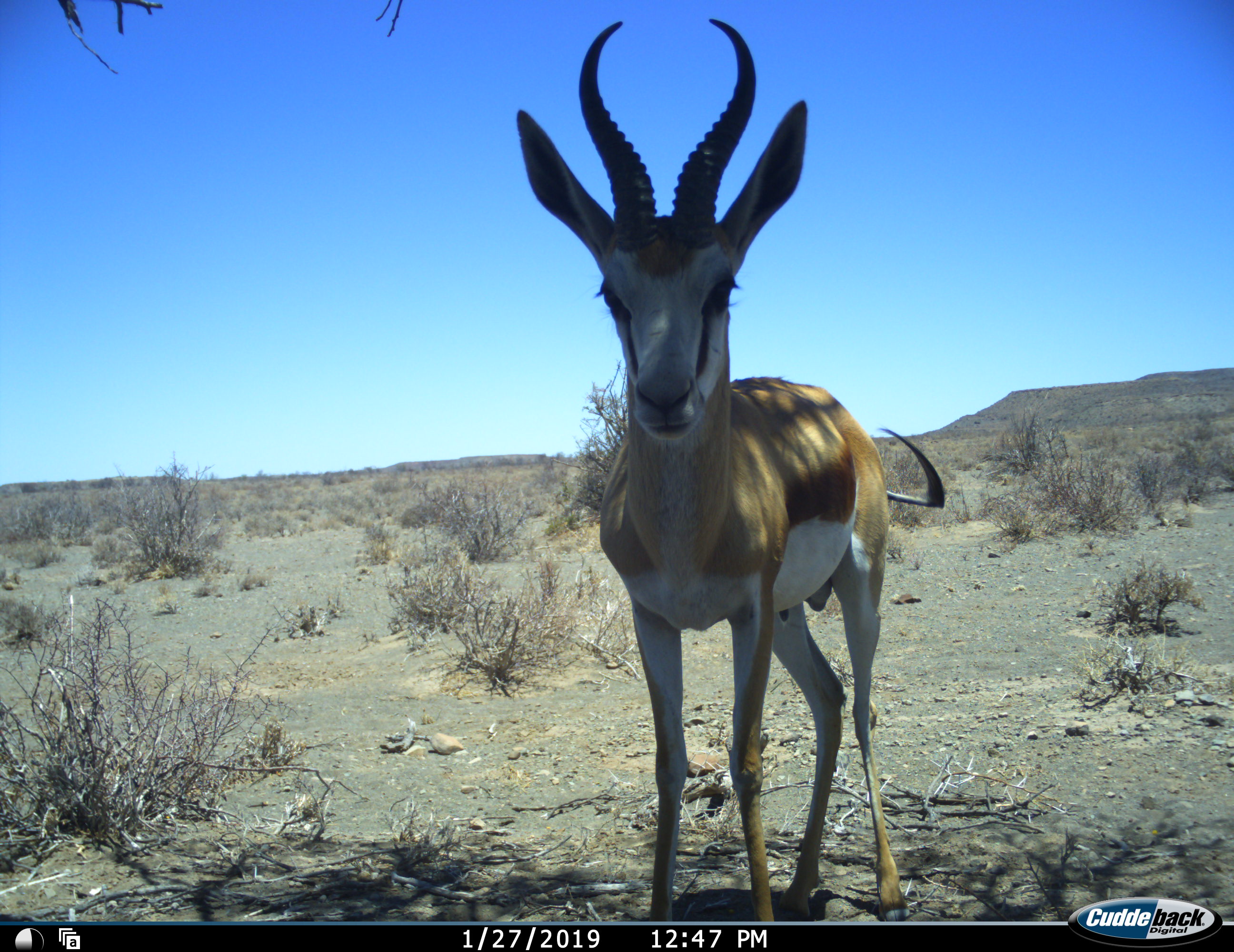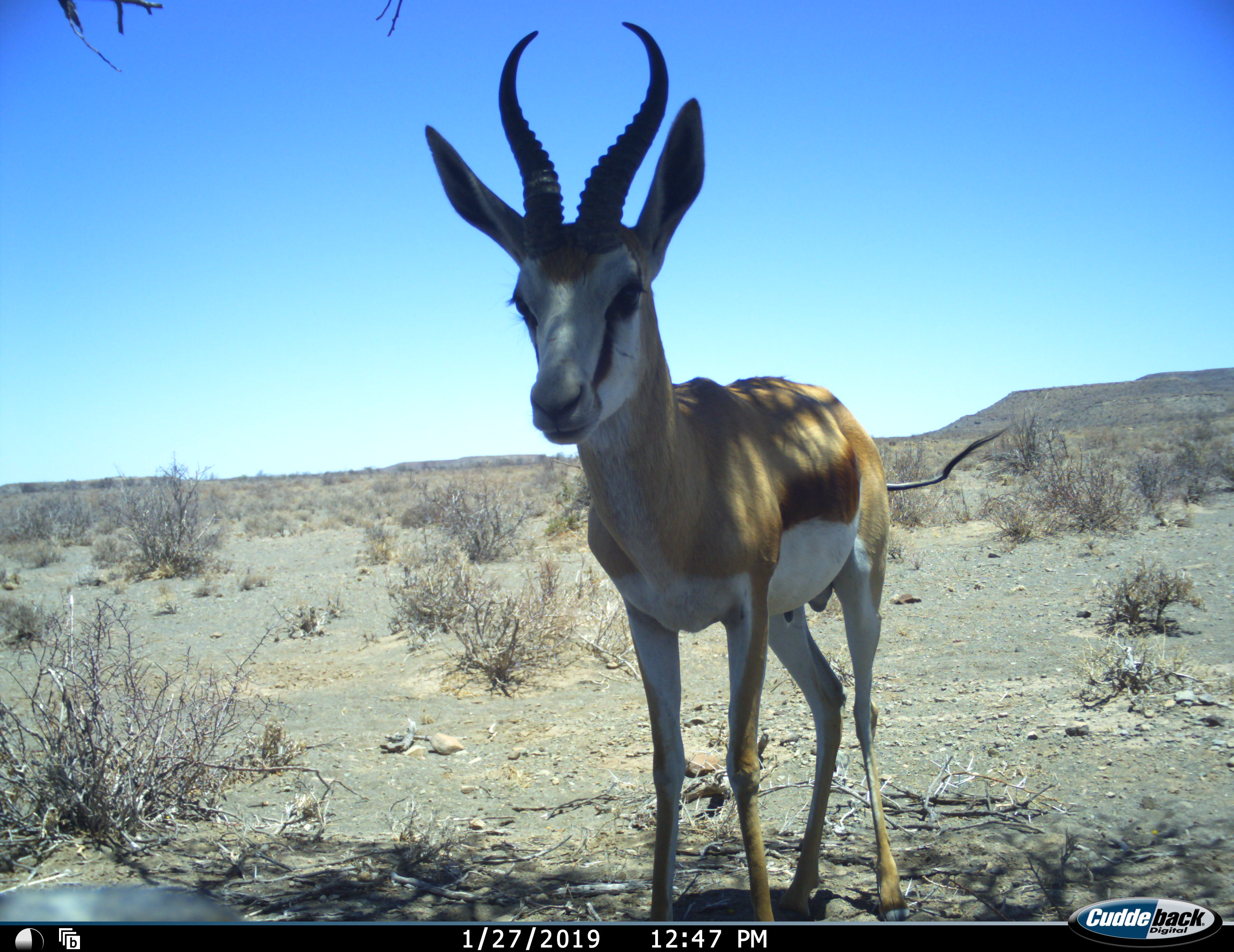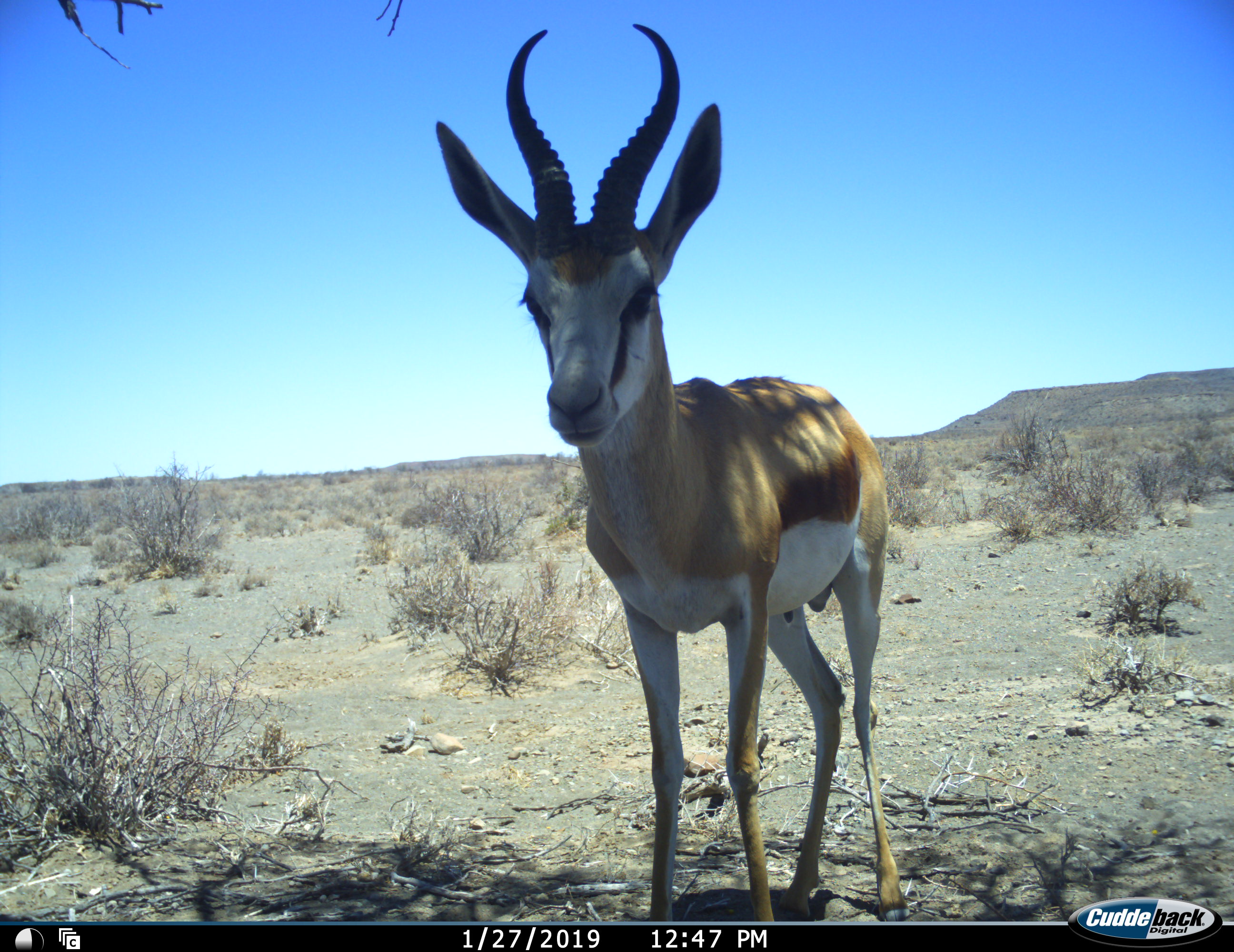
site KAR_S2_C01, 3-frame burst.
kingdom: Animalia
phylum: Chordata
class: Mammalia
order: Artiodactyla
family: Bovidae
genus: Antidorcas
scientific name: Antidorcas marsupialis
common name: springbok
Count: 1.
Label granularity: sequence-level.